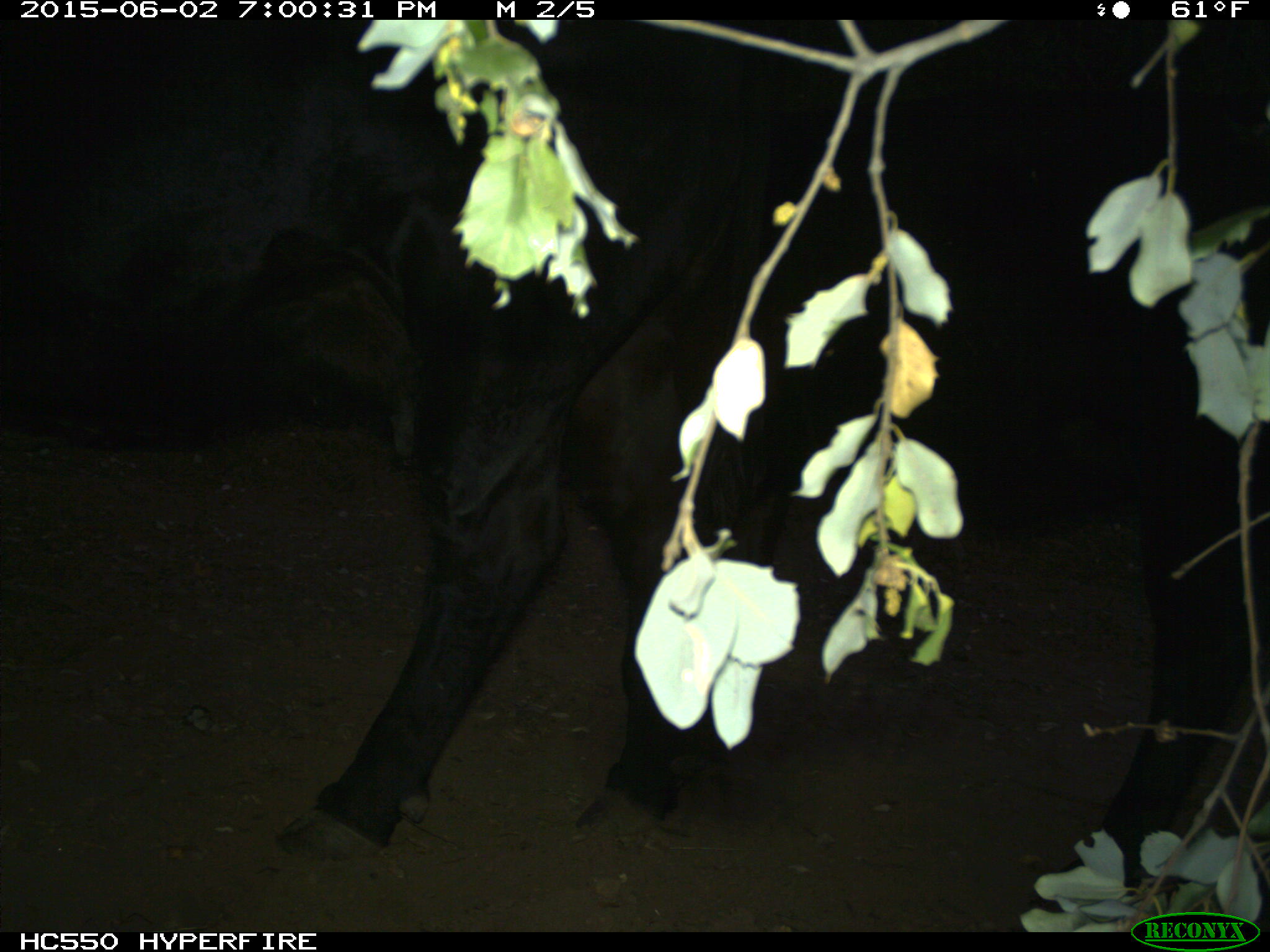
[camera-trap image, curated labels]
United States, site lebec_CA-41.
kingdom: Animalia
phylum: Chordata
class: Mammalia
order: Artiodactyla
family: Bovidae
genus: Bos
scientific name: Bos taurus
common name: domestic cow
Bos taurus (domestic cow).